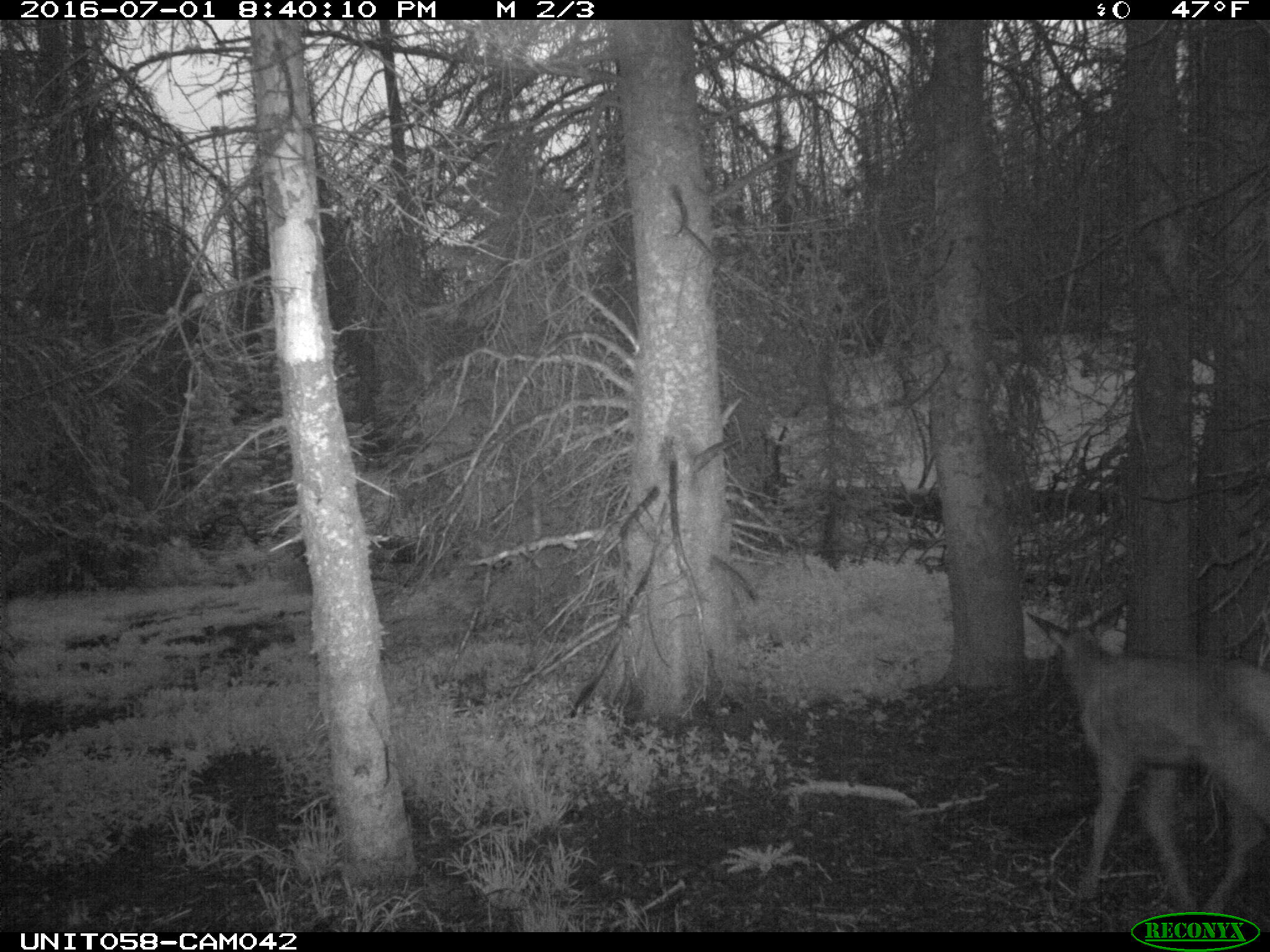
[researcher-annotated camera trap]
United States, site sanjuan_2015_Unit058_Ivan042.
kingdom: Animalia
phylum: Chordata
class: Mammalia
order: Artiodactyla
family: Cervidae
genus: Cervus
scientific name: Cervus elaphus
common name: red deer